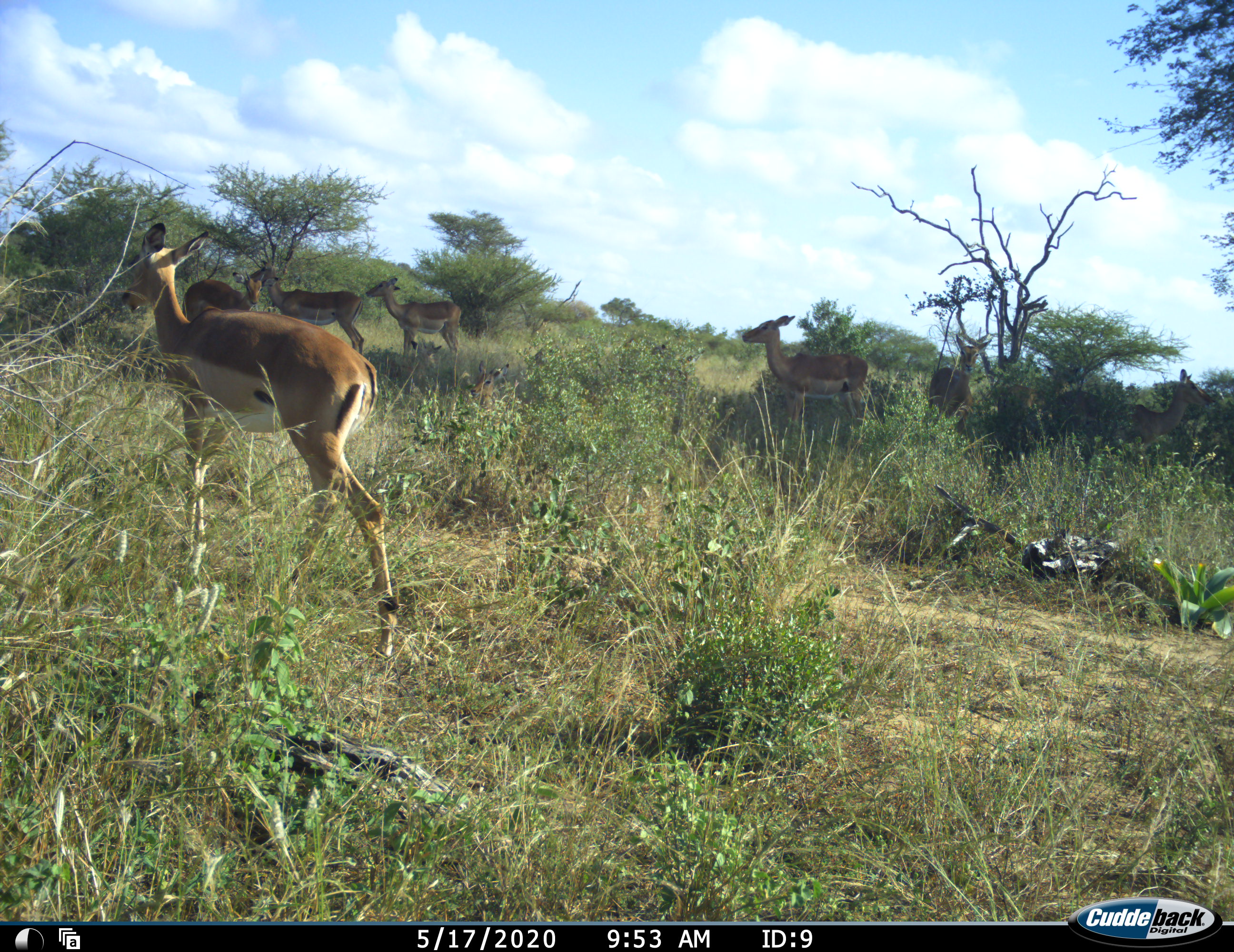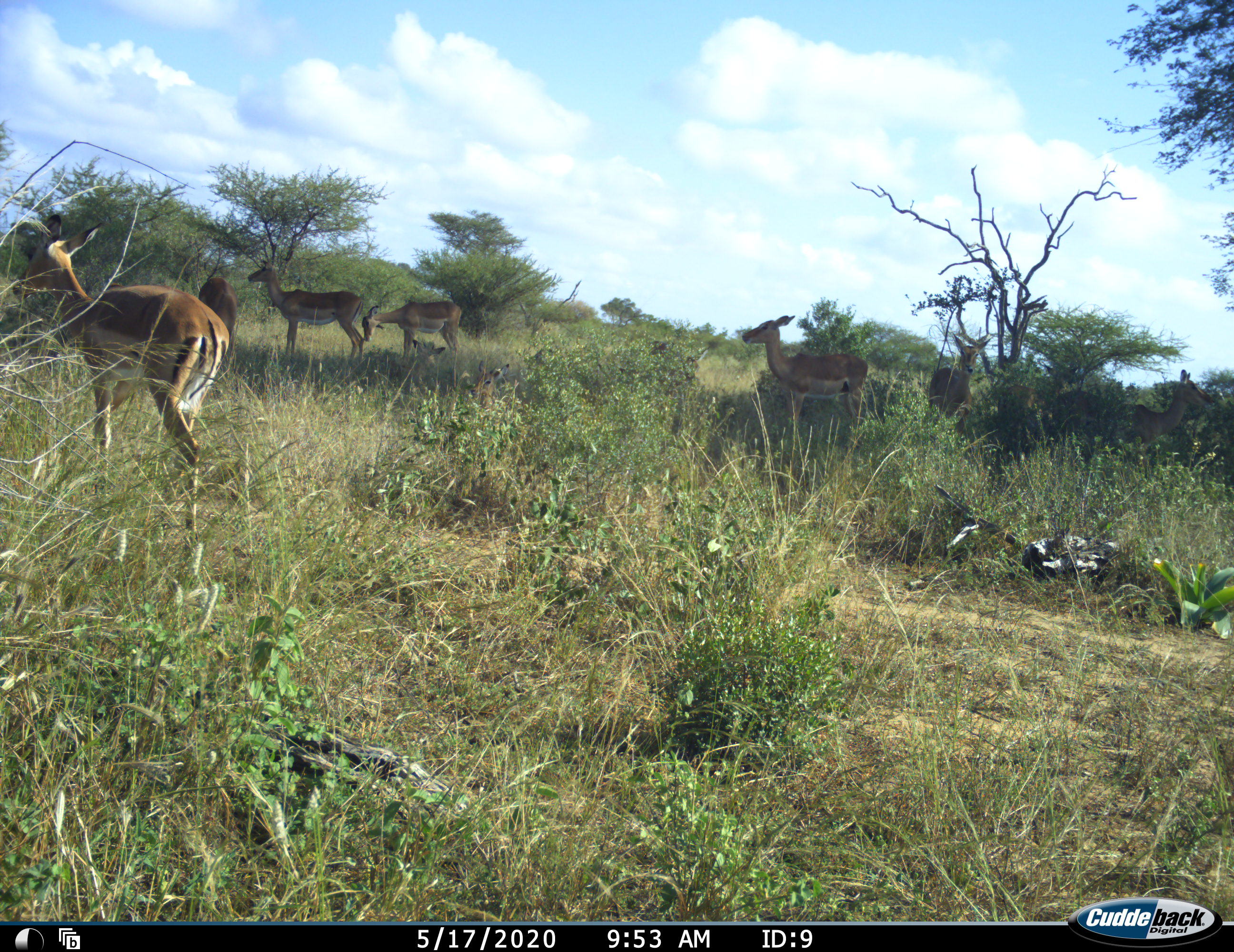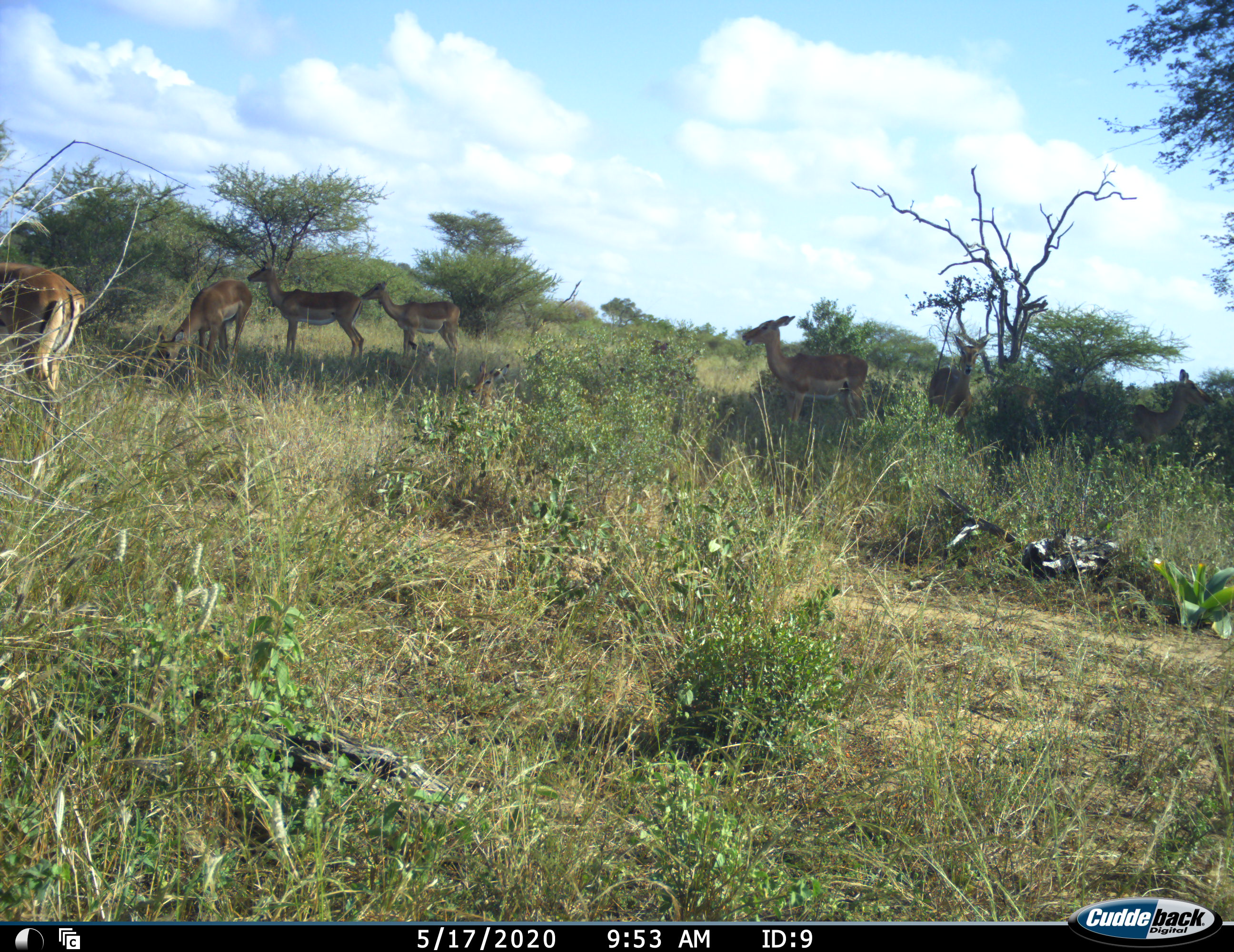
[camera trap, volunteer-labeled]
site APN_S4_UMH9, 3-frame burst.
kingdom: Animalia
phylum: Chordata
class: Mammalia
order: Artiodactyla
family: Bovidae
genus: Aepyceros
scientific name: Aepyceros melampus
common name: impala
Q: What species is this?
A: Impala (Aepyceros melampus).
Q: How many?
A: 7.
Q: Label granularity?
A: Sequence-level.